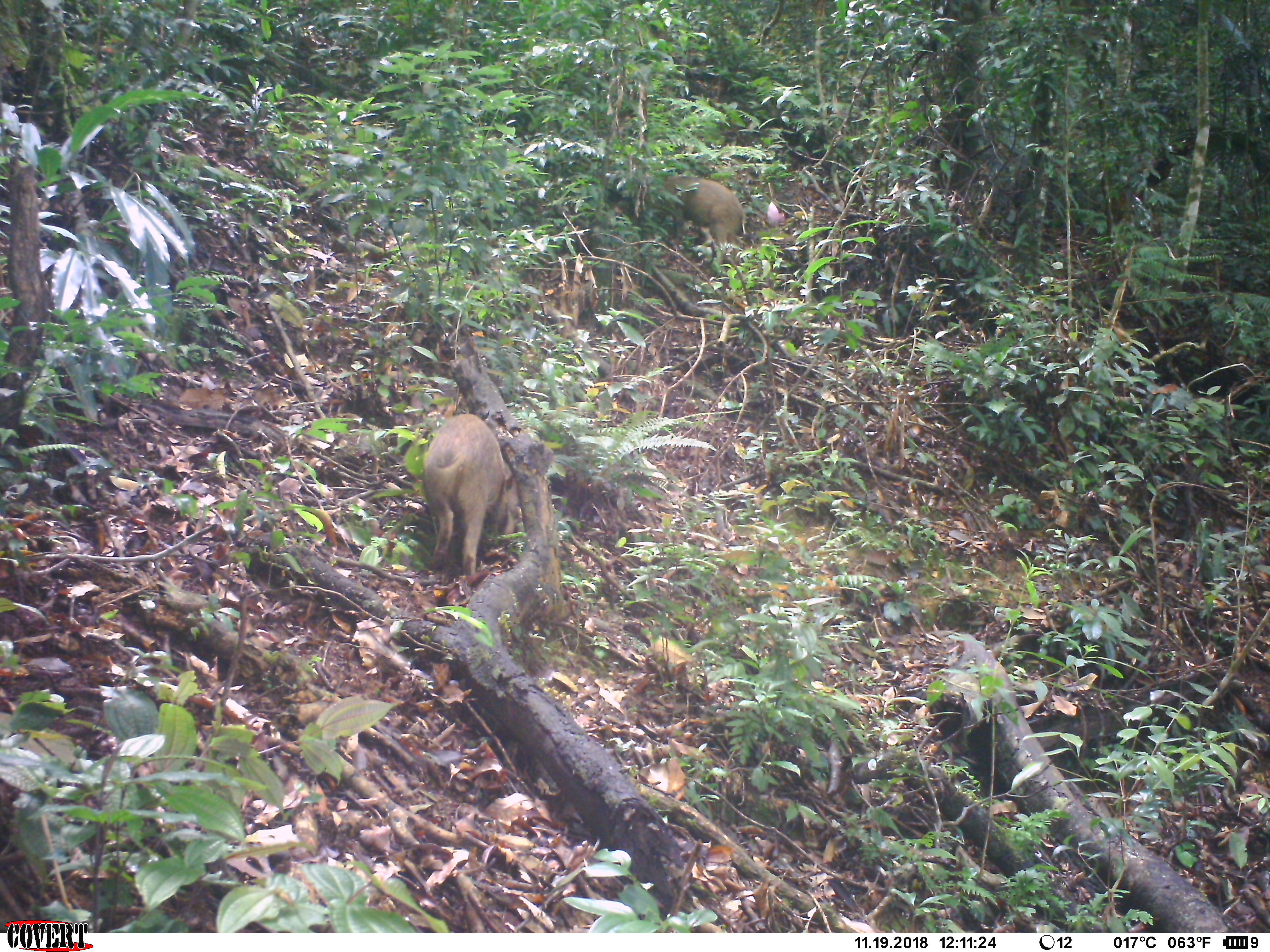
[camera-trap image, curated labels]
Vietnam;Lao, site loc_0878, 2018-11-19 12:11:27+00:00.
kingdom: Animalia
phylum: Chordata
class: Mammalia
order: Artiodactyla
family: Suidae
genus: Sus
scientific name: Sus scrofa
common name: eurasian wild pig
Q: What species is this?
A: Eurasian wild pig (Sus scrofa).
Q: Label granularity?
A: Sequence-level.